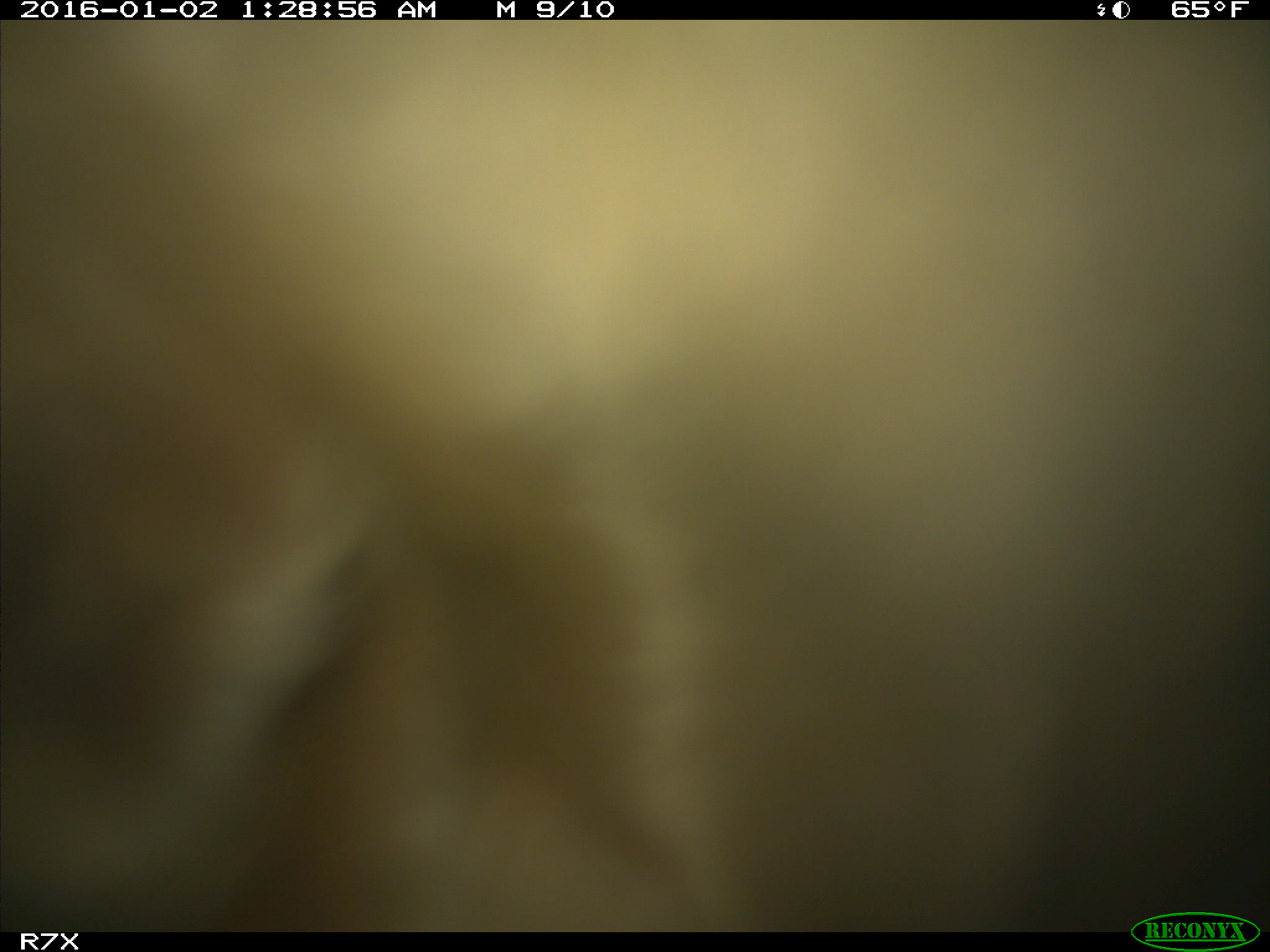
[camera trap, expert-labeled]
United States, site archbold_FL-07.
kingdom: Animalia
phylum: Chordata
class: Mammalia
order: Artiodactyla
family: Bovidae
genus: Bos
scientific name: Bos taurus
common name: domestic cow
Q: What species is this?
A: Bos taurus (domestic cow).